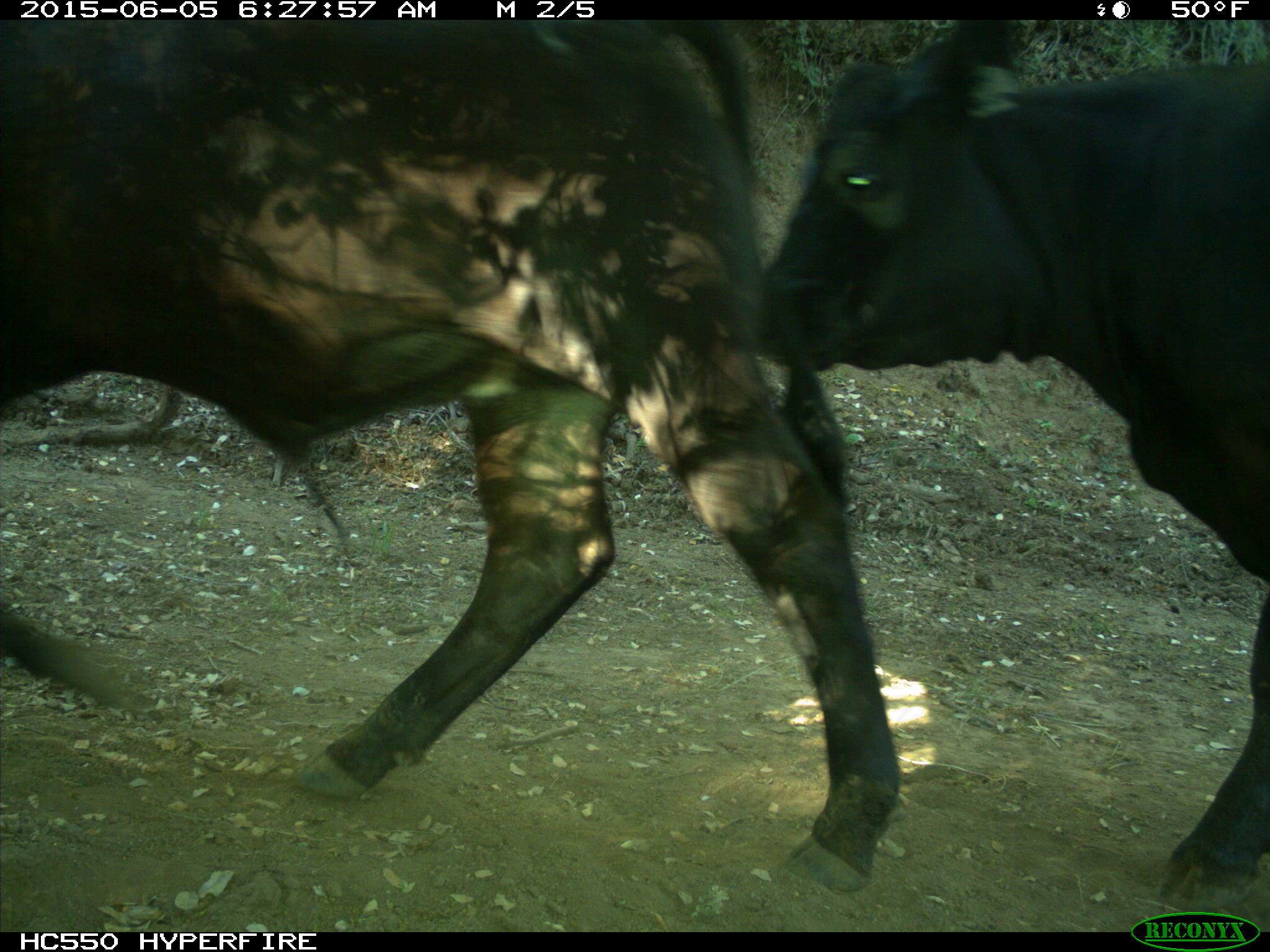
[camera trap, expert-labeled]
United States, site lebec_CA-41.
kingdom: Animalia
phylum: Chordata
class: Mammalia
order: Artiodactyla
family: Bovidae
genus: Bos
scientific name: Bos taurus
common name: domestic cow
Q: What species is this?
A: Bos taurus (domestic cow).